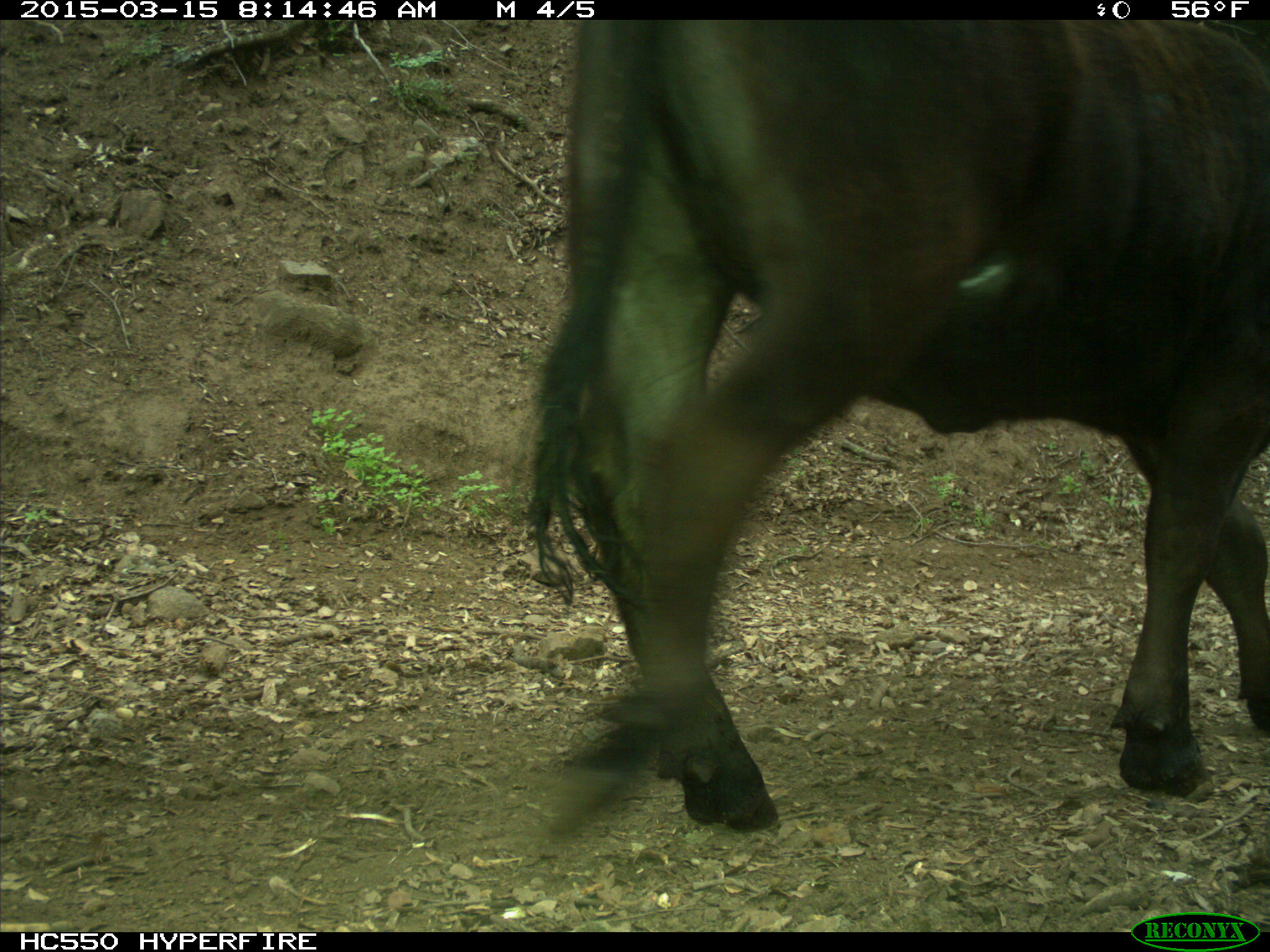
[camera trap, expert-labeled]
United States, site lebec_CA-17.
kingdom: Animalia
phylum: Chordata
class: Mammalia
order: Artiodactyla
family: Bovidae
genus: Bos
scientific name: Bos taurus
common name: domestic cow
Bos taurus (domestic cow).